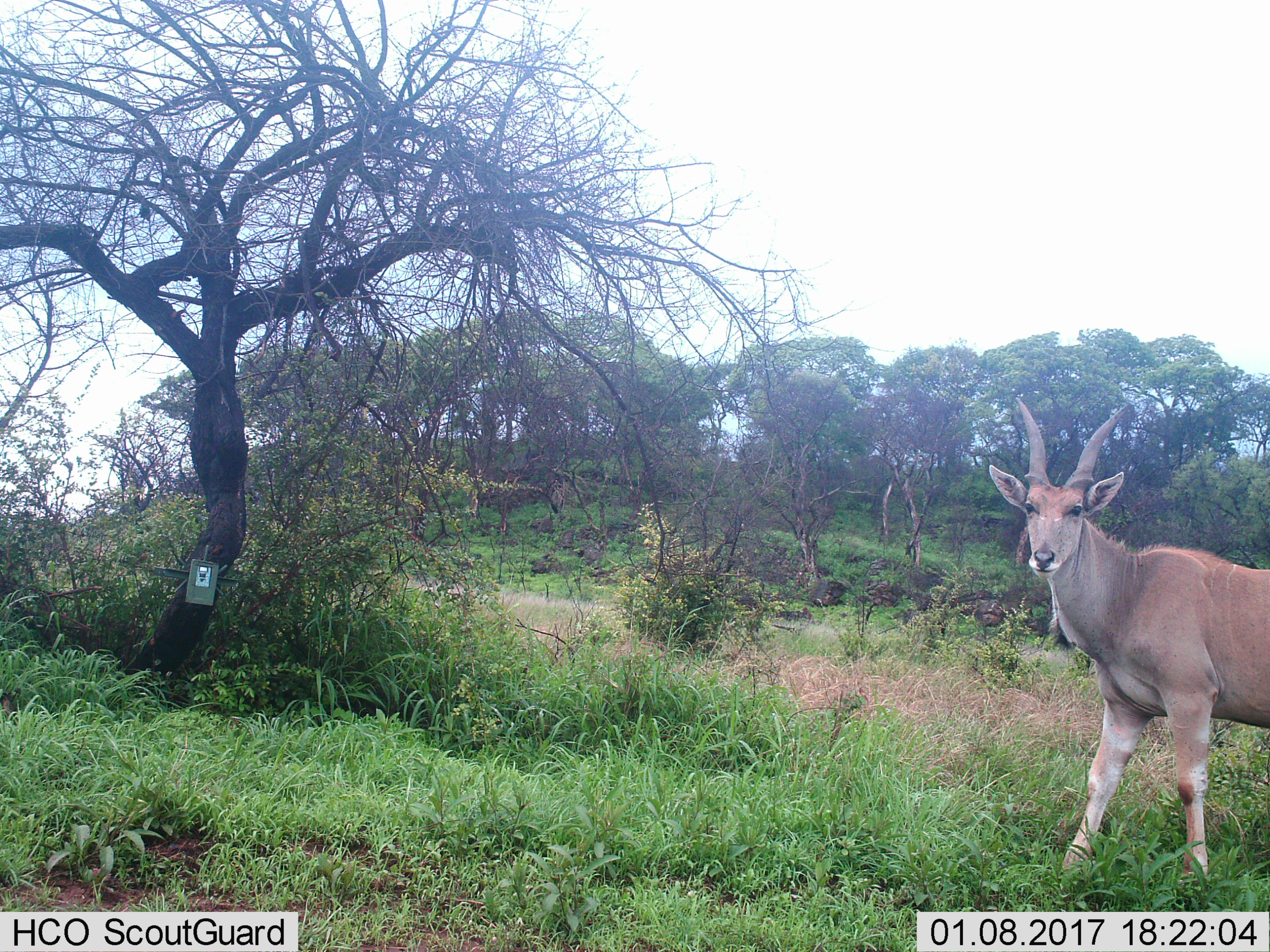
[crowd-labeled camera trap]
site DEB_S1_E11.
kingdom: Animalia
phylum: Chordata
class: Mammalia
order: Artiodactyla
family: Bovidae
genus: Tragelaphus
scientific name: Tragelaphus oryx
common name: eland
Eland (Tragelaphus oryx), count 1. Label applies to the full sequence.